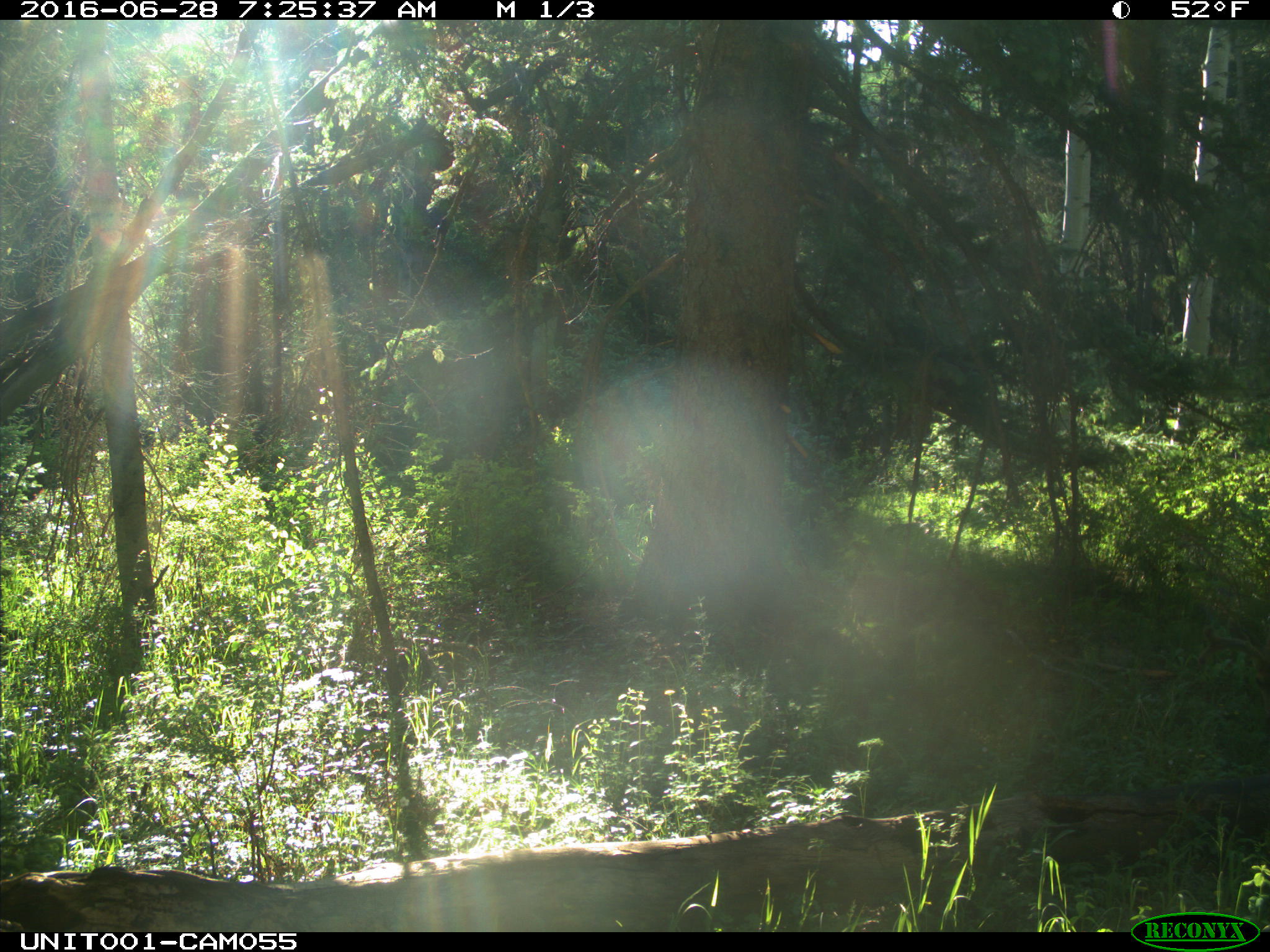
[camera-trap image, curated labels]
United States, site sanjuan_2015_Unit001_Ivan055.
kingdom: Animalia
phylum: Chordata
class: Mammalia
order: Artiodactyla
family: Cervidae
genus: Odocoileus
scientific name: Odocoileus hemionus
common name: mule deer